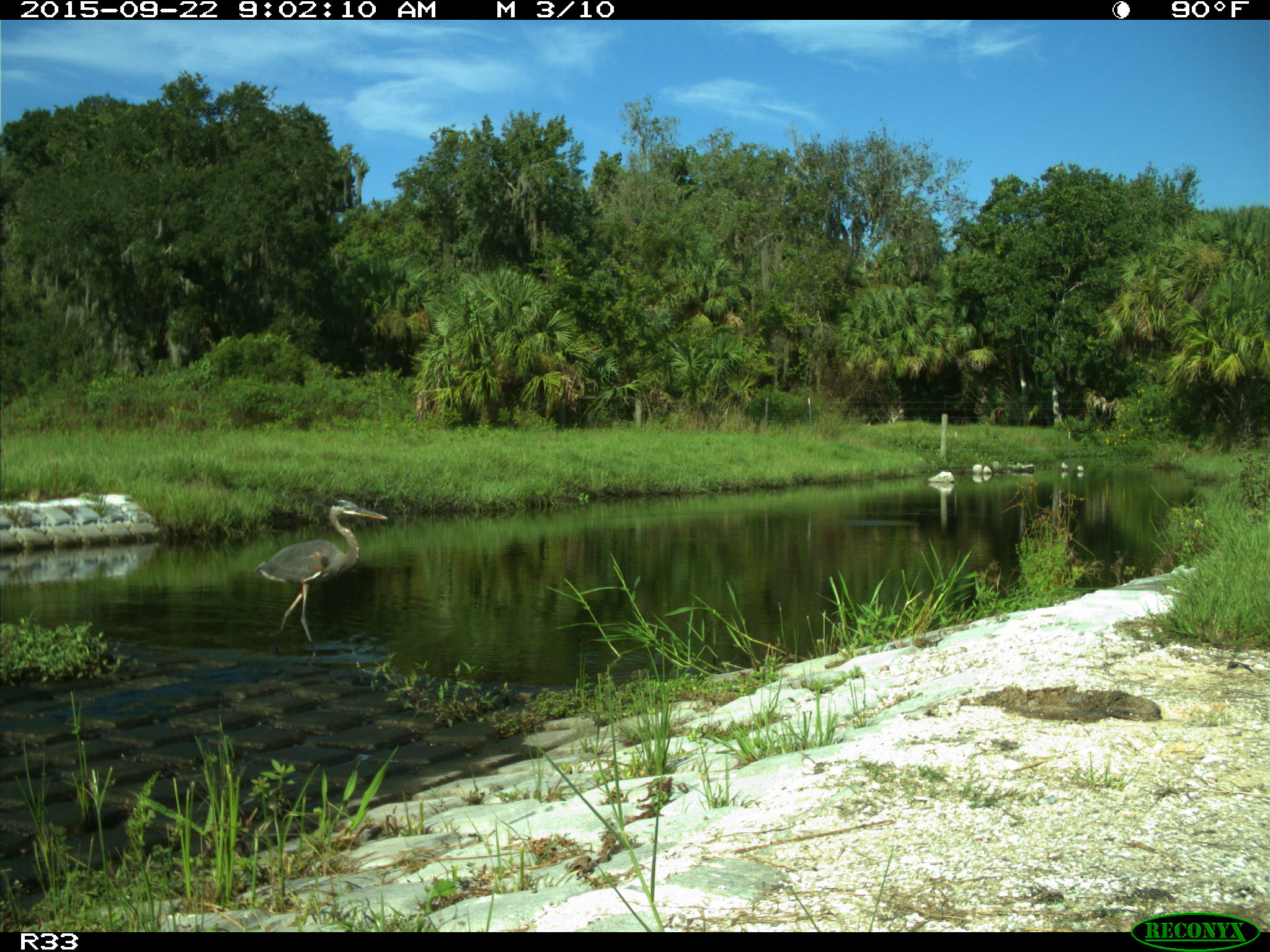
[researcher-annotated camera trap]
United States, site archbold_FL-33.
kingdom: Animalia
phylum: Chordata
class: Aves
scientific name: Aves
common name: birds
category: unidentified bird